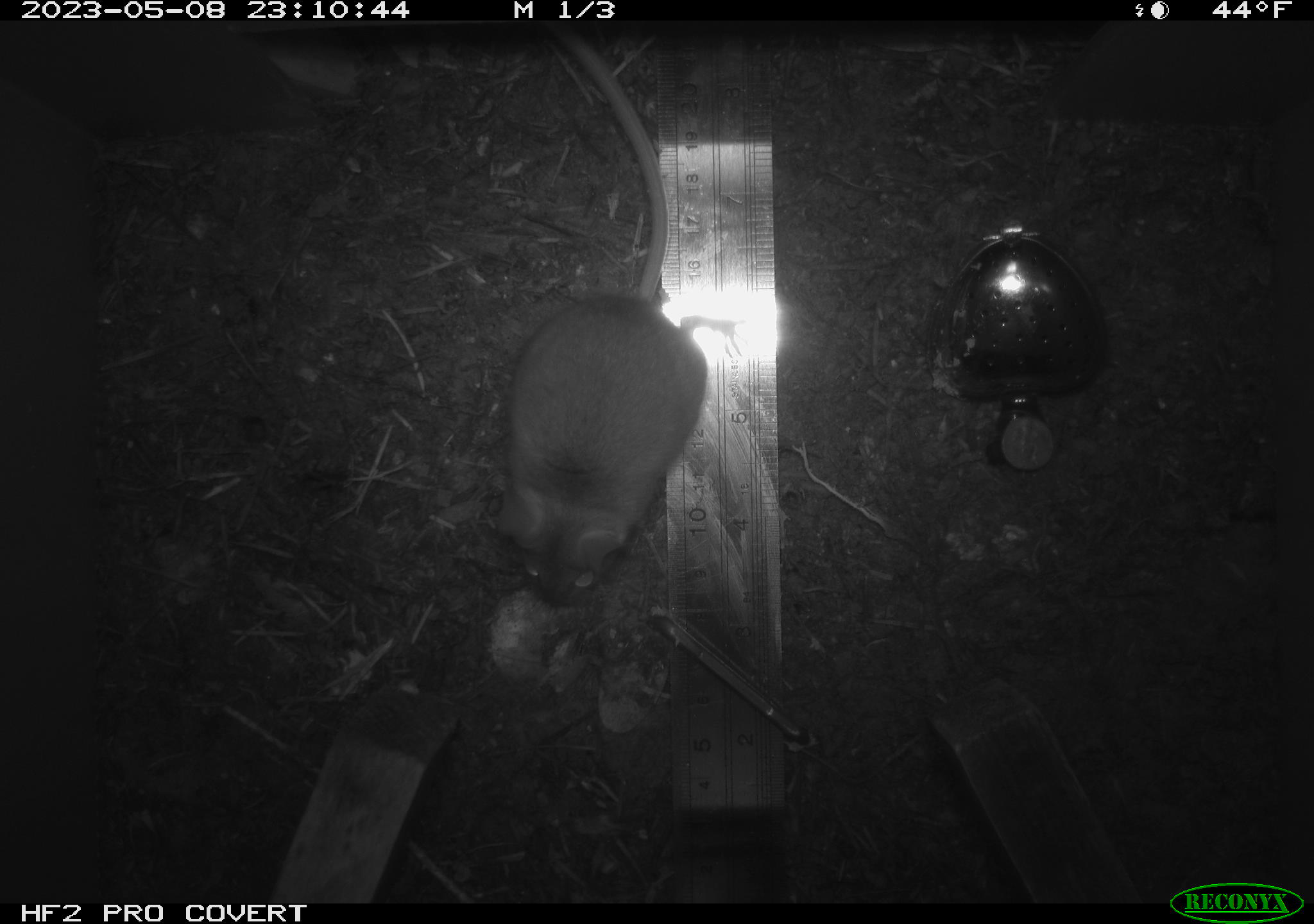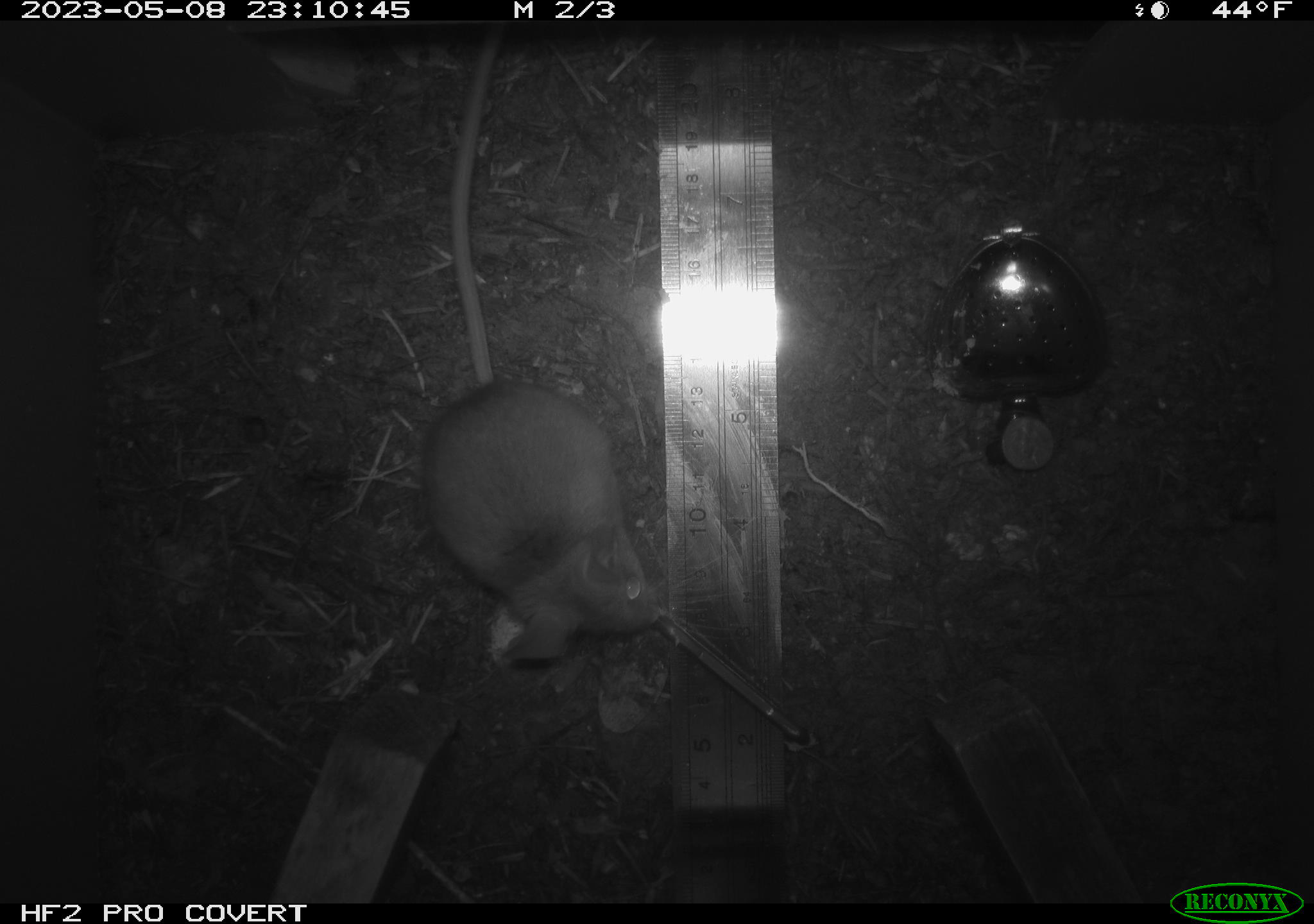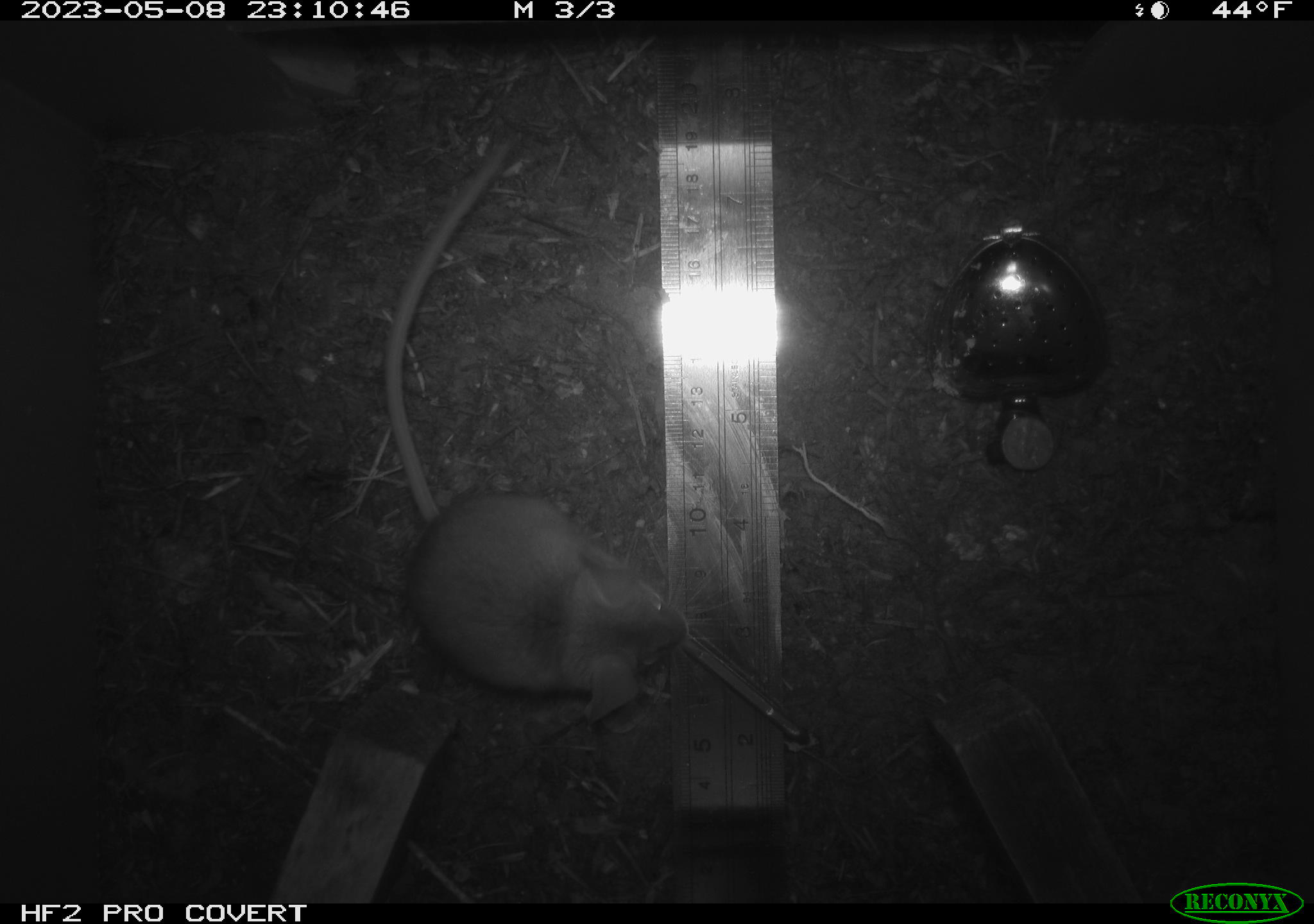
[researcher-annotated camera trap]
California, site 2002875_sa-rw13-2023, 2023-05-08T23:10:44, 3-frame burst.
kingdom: Animalia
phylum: Chordata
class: Mammalia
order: Rodentia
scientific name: Rodentia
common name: mouse species